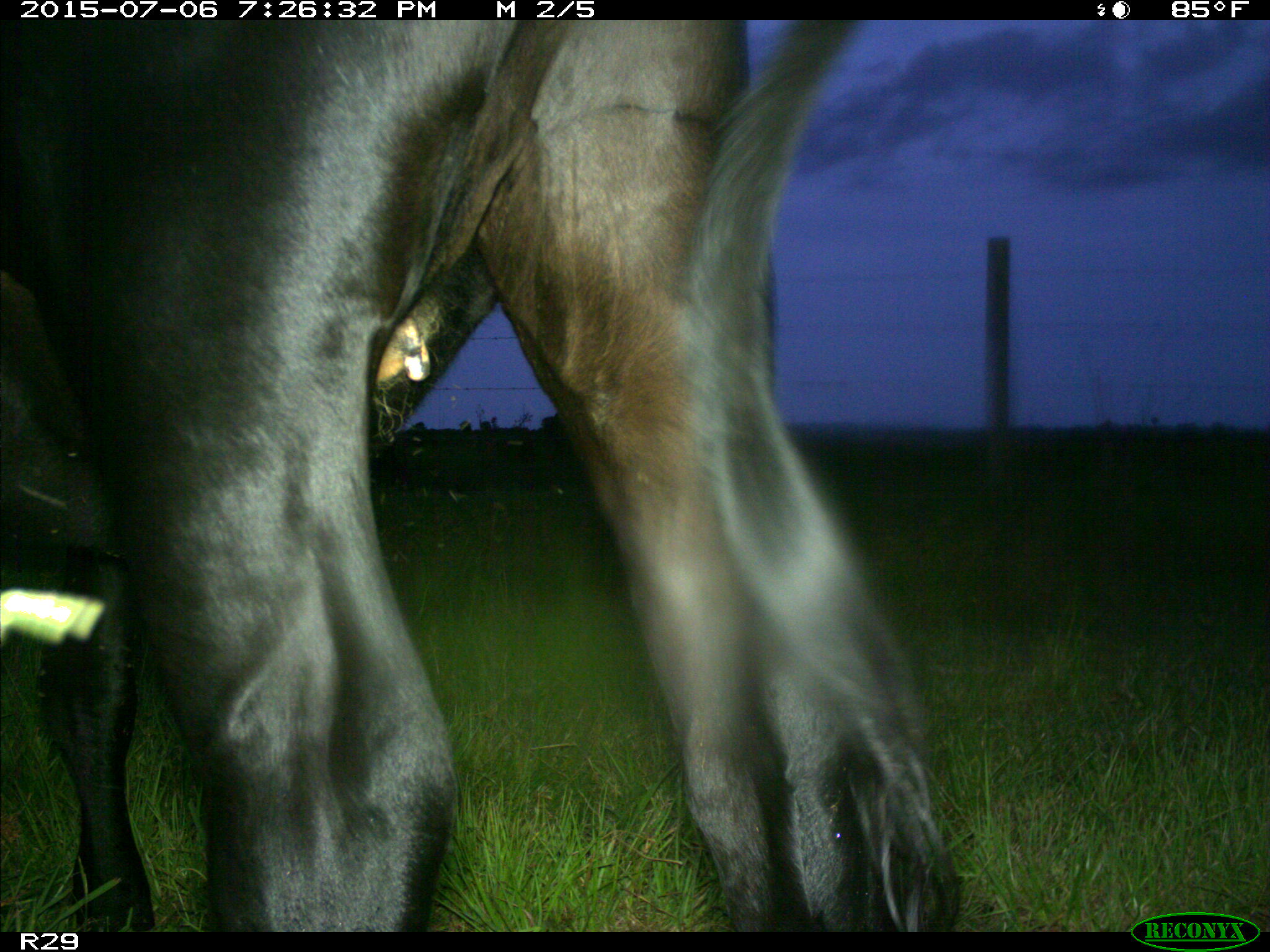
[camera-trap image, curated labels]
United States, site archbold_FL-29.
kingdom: Animalia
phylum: Chordata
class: Mammalia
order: Artiodactyla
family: Bovidae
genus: Bos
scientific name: Bos taurus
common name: domestic cow